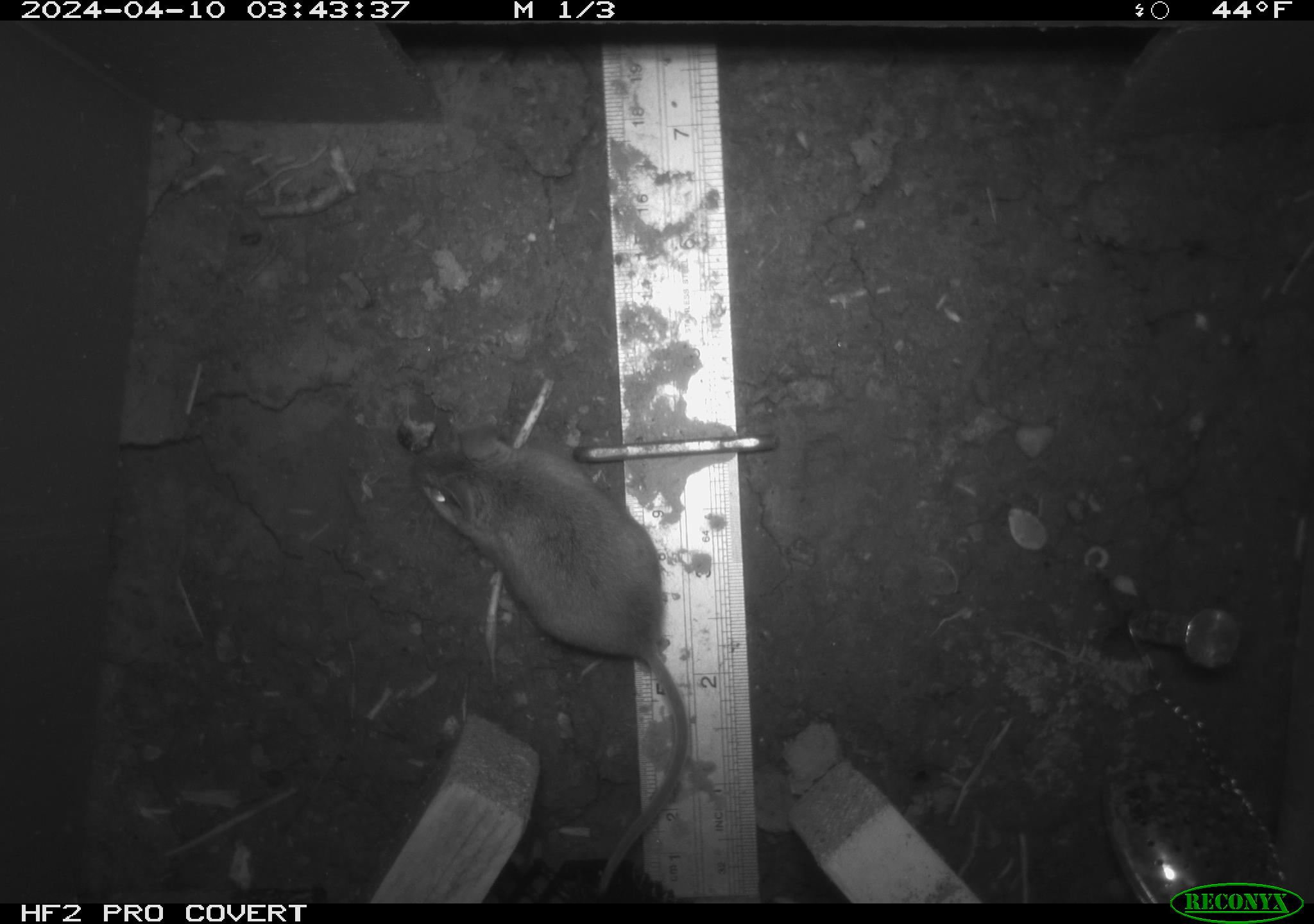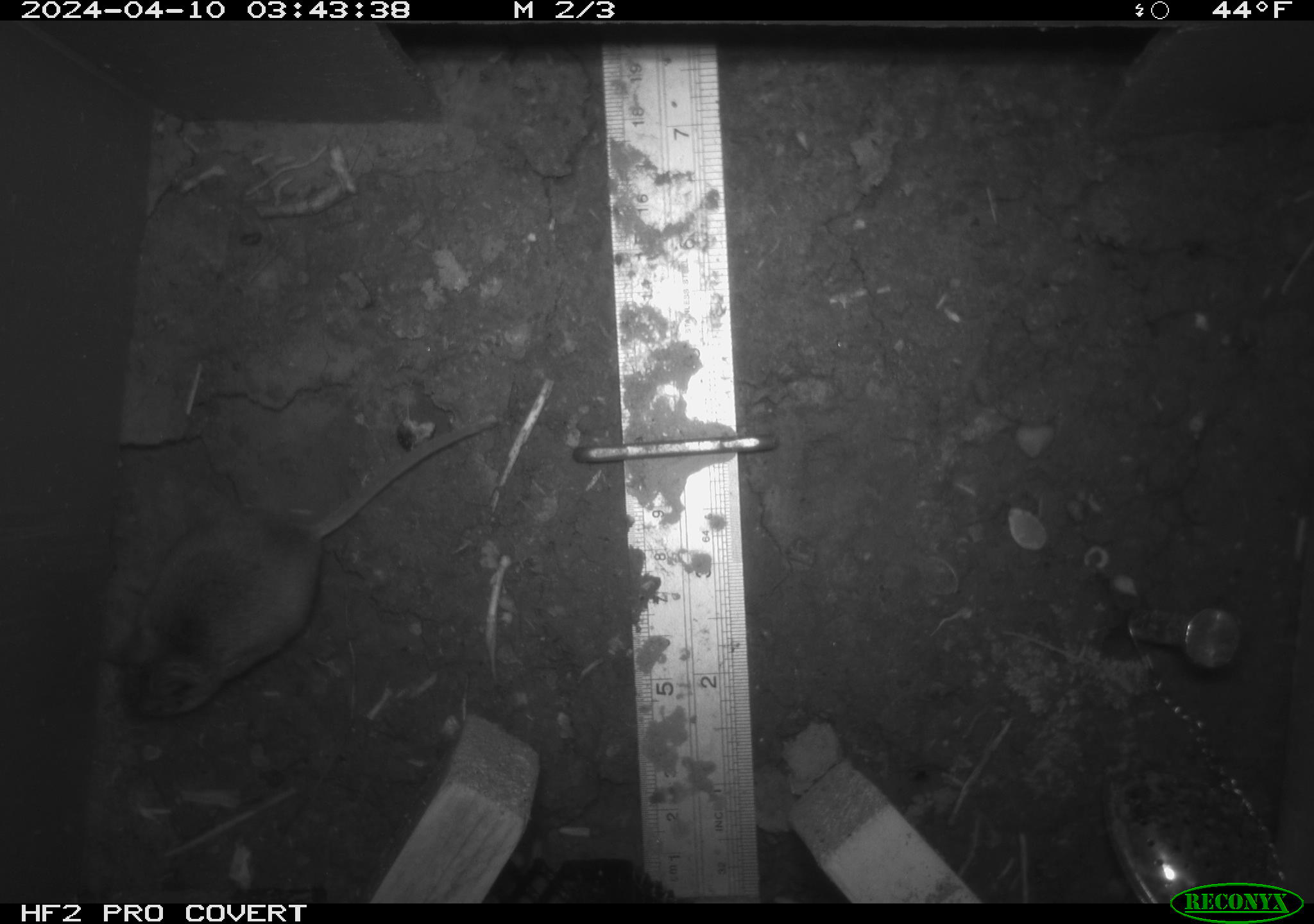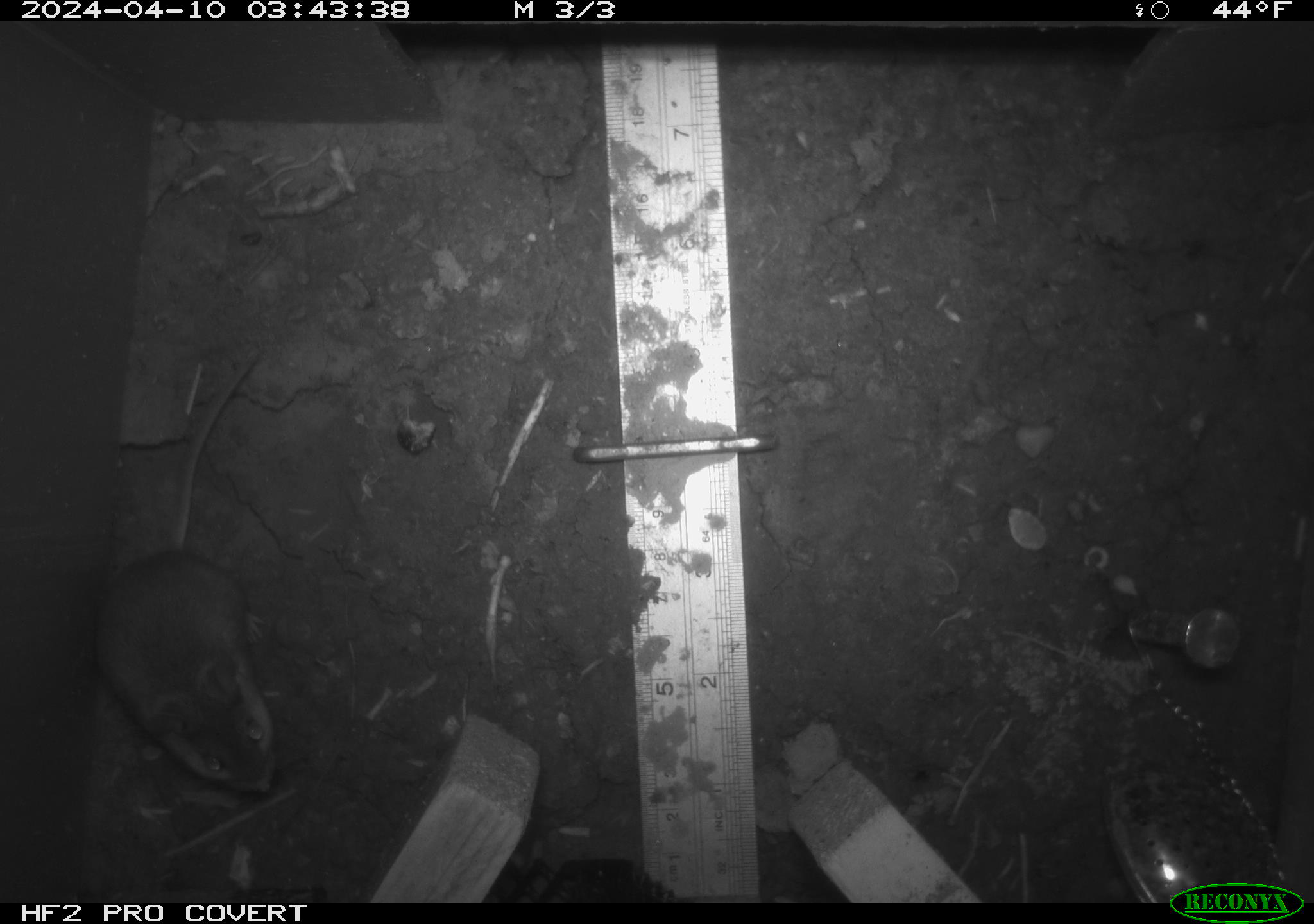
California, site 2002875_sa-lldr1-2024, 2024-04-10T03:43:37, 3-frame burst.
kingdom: Animalia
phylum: Chordata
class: Mammalia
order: Rodentia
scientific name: Rodentia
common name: mouse species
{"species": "mouse species (Rodentia)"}